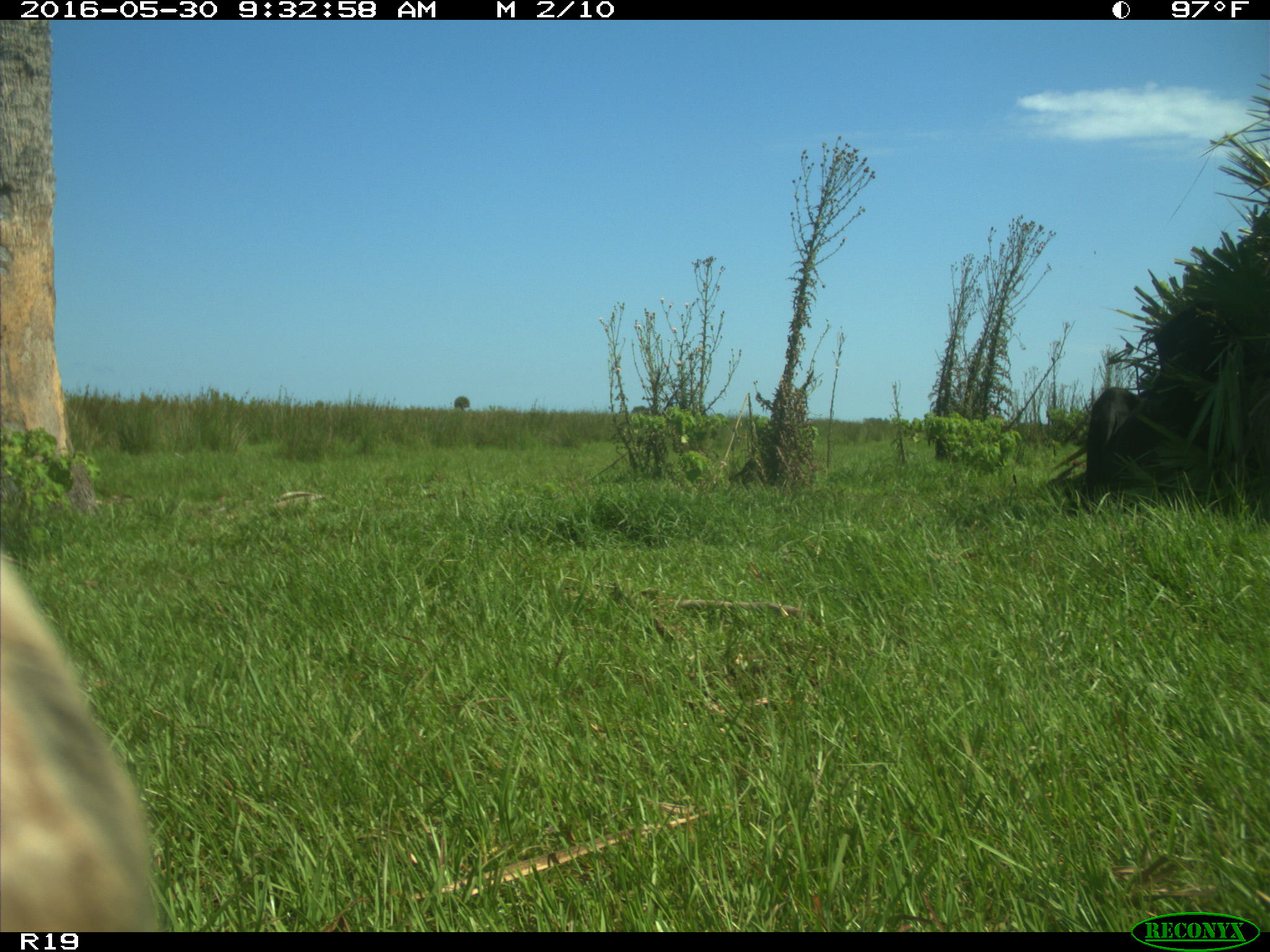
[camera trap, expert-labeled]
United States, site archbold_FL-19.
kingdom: Animalia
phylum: Chordata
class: Mammalia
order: Artiodactyla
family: Bovidae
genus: Bos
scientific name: Bos taurus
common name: domestic cow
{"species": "Bos taurus (domestic cow)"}